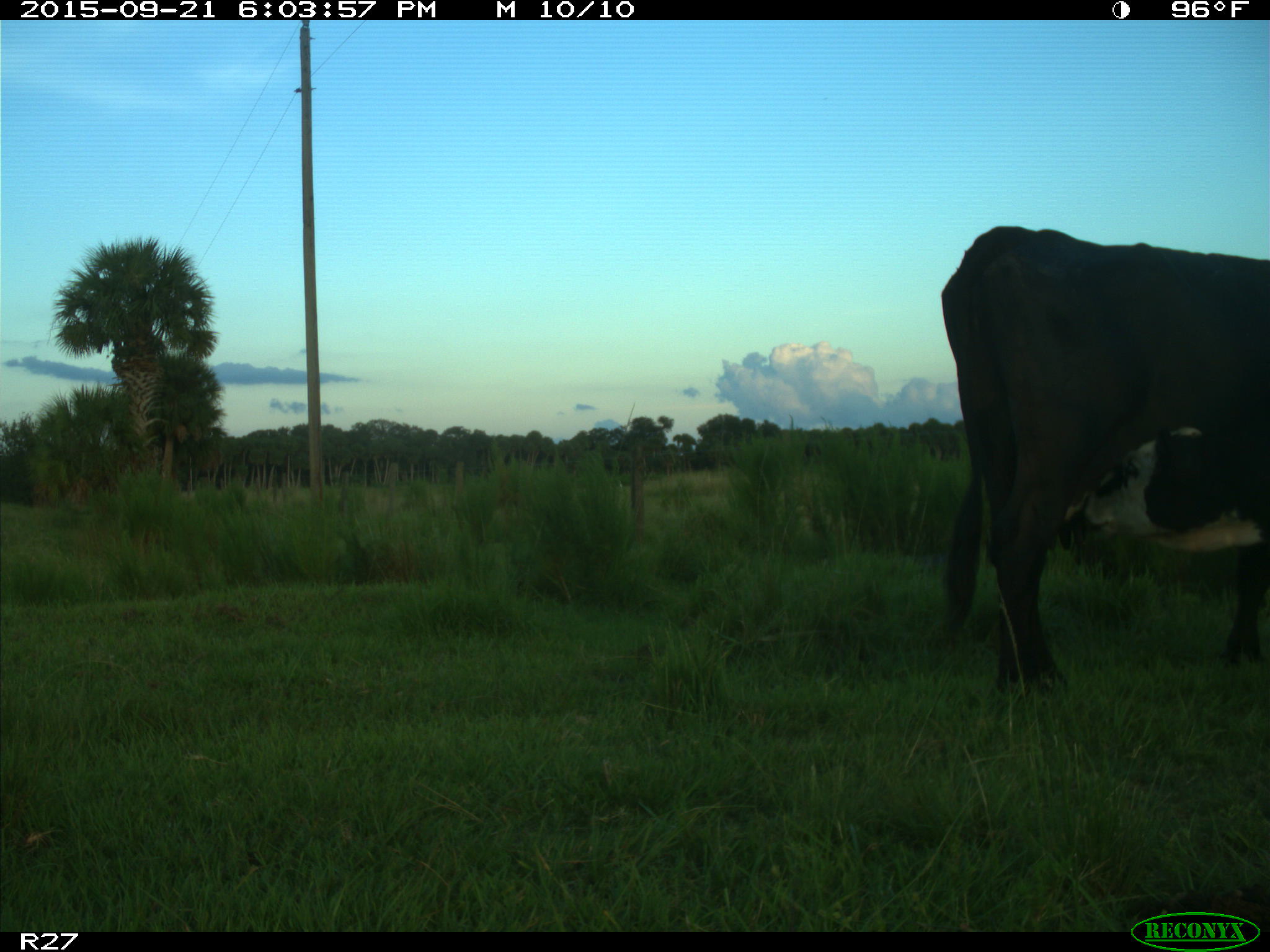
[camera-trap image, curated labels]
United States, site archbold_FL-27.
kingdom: Animalia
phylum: Chordata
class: Mammalia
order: Artiodactyla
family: Bovidae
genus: Bos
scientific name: Bos taurus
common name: domestic cow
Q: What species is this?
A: Bos taurus (domestic cow).